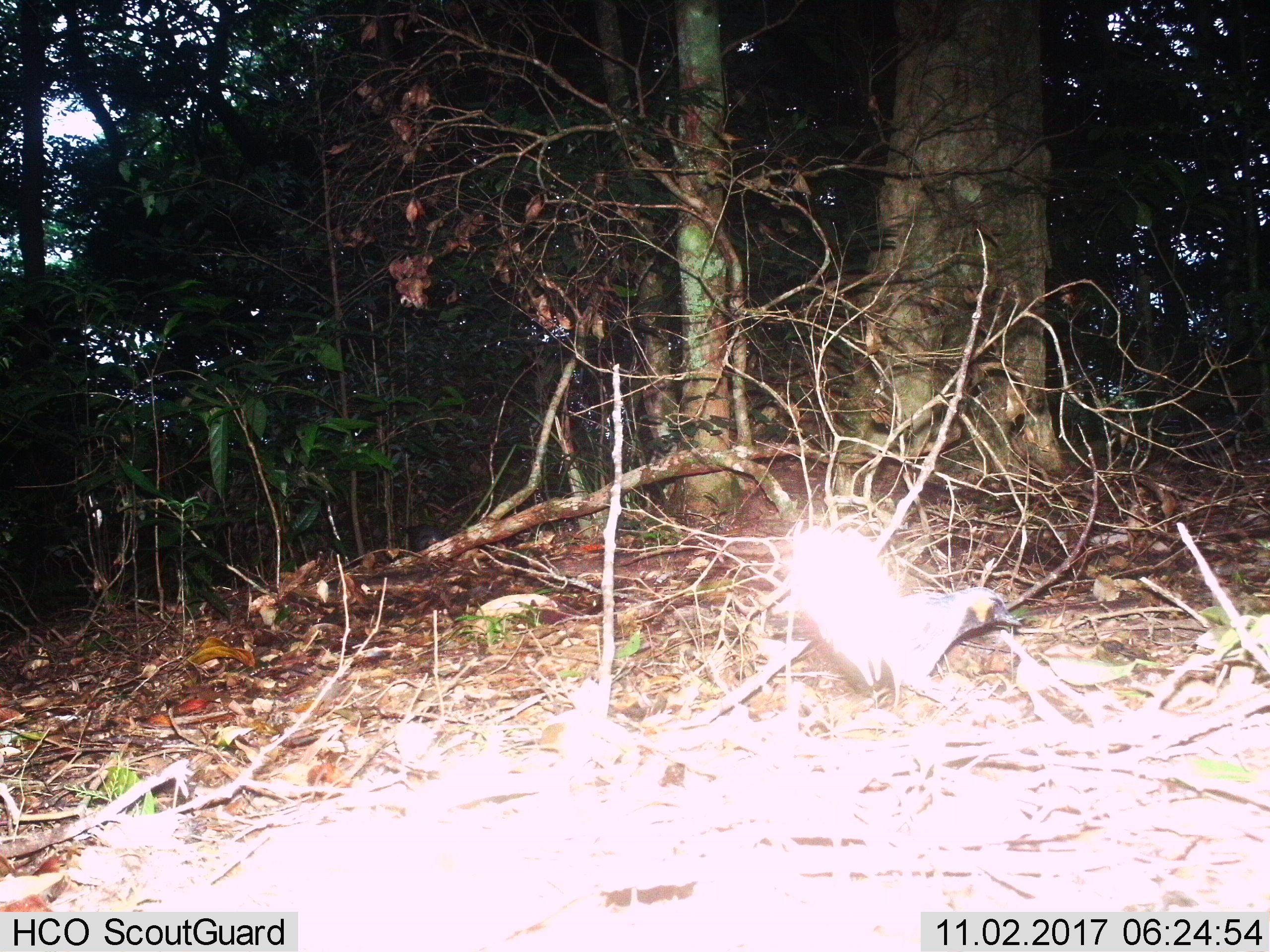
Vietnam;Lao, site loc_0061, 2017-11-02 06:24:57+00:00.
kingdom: Animalia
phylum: Chordata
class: Aves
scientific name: Aves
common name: bird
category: unidentified bird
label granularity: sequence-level